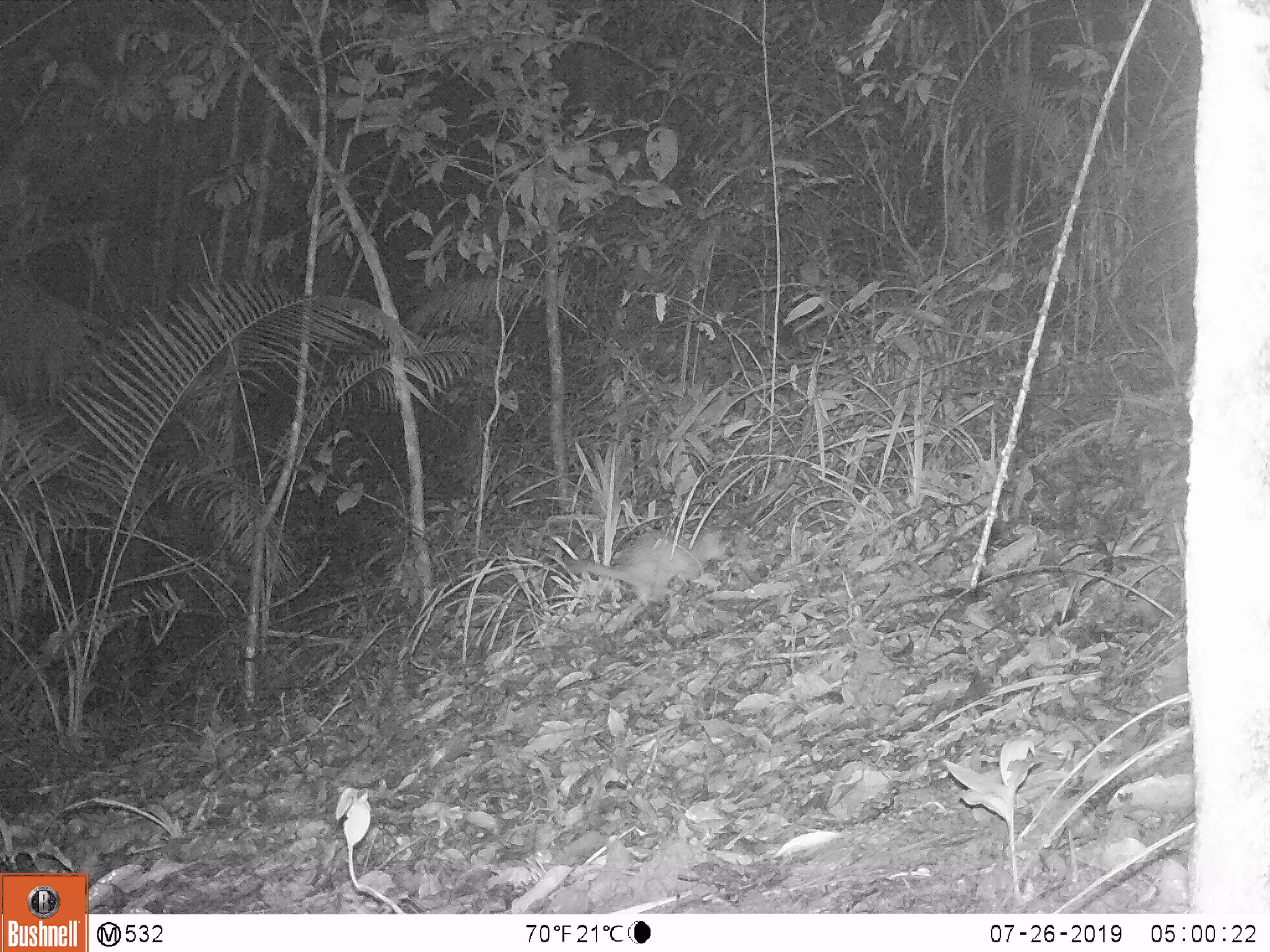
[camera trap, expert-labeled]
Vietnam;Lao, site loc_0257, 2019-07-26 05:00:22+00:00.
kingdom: Animalia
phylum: Chordata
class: Mammalia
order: Carnivora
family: Mustelidae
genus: Melogale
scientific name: Melogale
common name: ferret badger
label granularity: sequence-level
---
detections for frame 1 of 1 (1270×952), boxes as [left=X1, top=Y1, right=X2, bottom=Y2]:
ferret badger: [left=567, top=525, right=729, bottom=608]